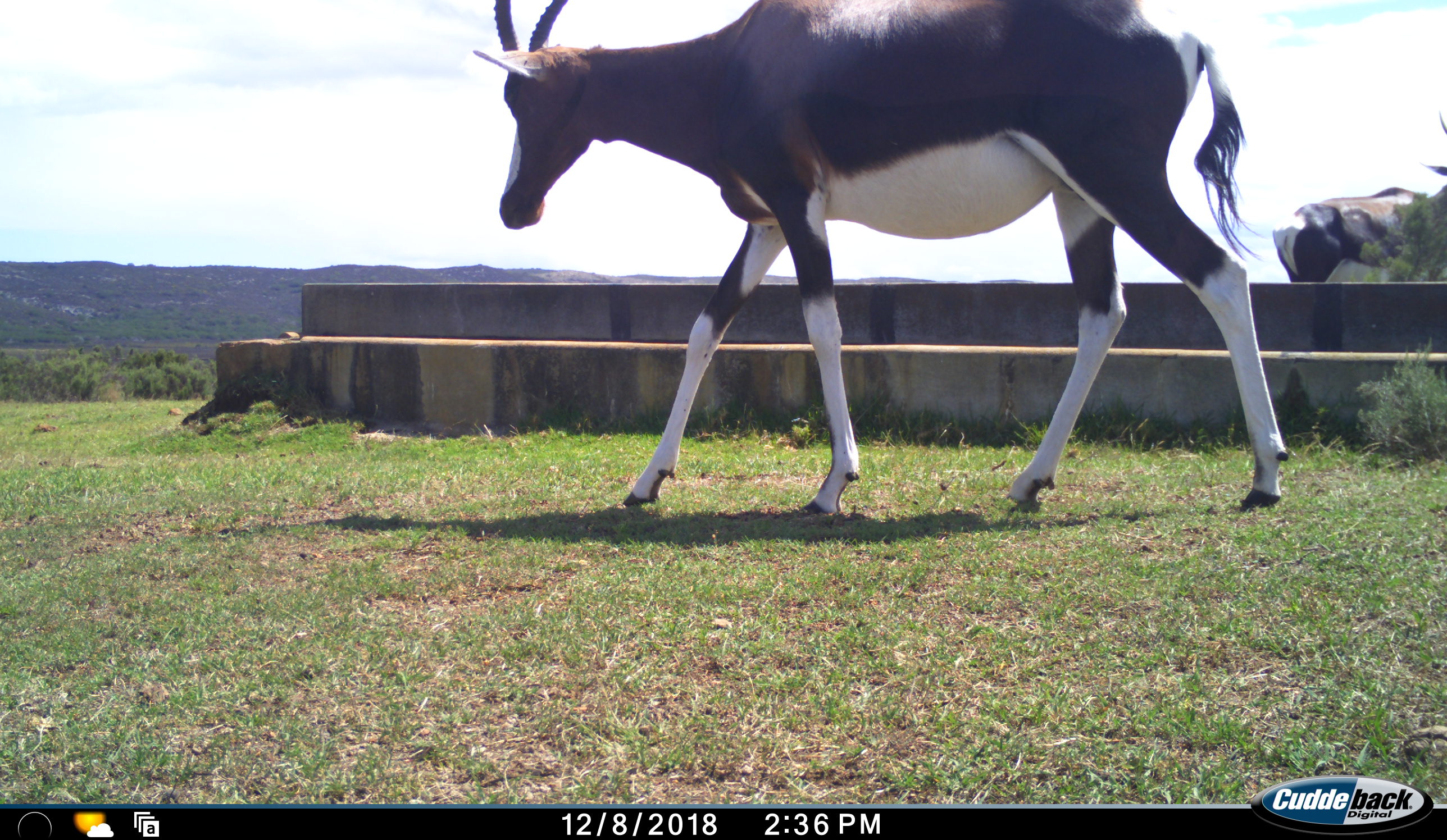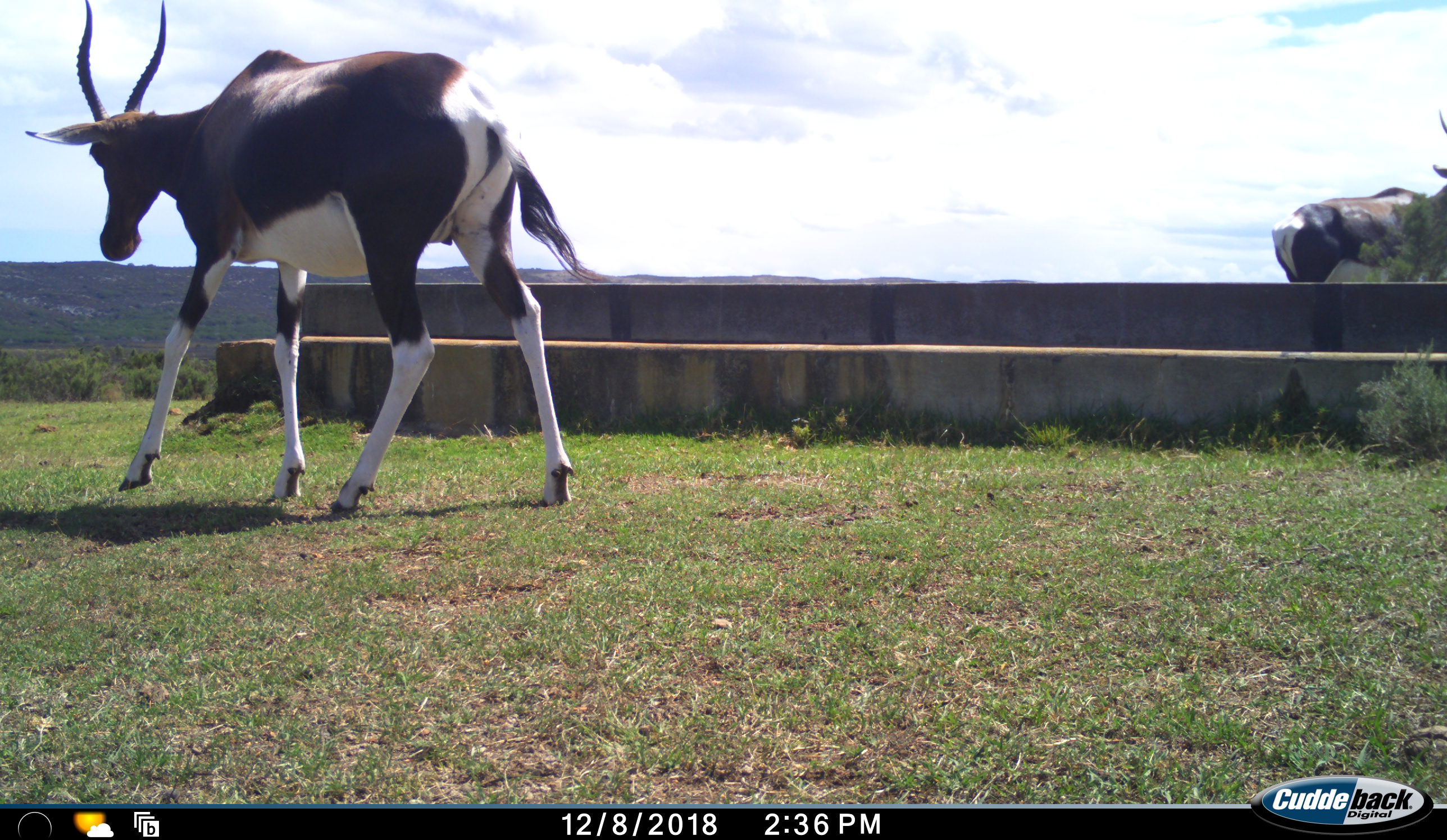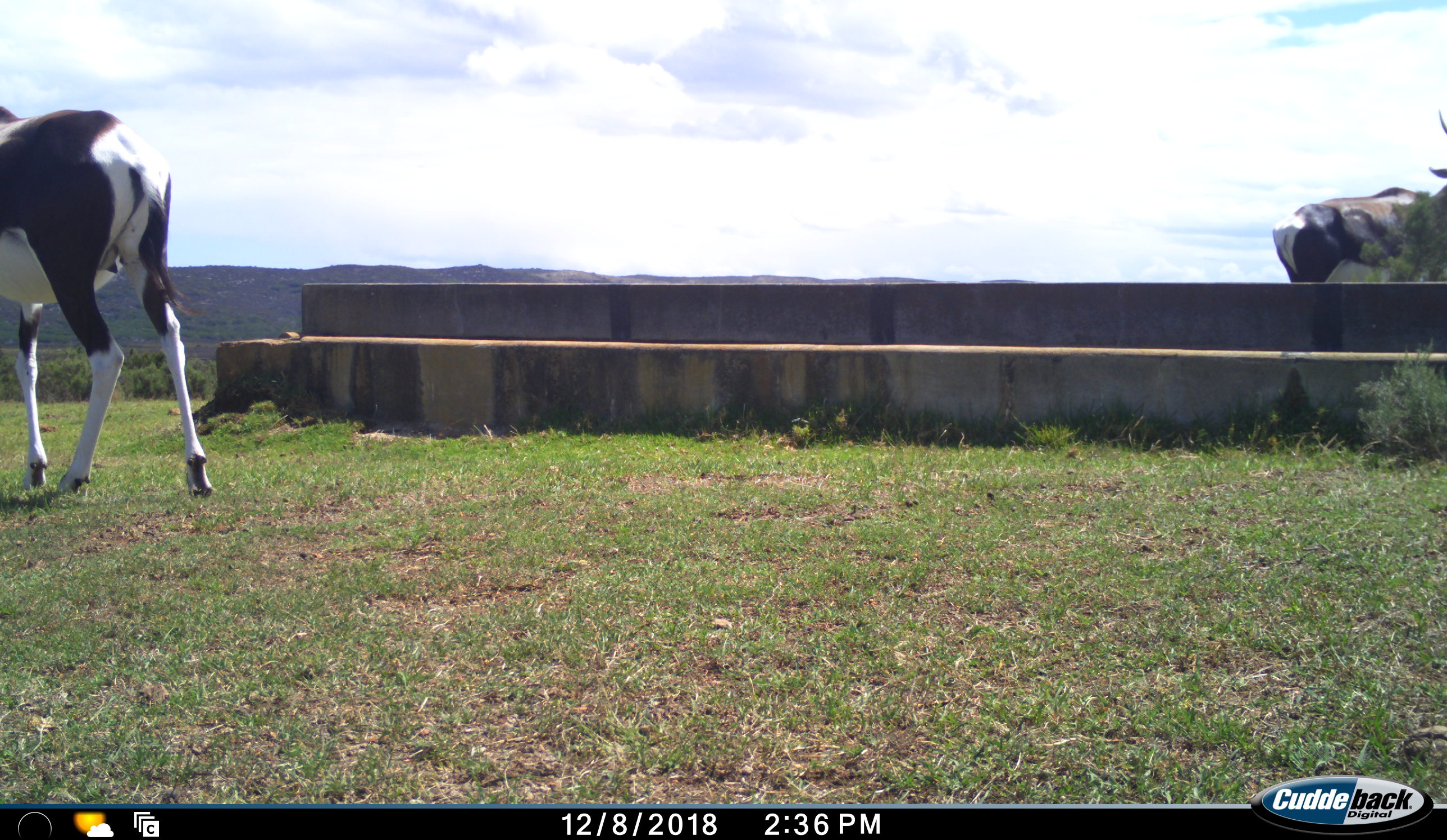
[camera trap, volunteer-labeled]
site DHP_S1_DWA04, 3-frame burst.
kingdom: Animalia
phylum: Chordata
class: Mammalia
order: Artiodactyla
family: Bovidae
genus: Damaliscus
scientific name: Damaliscus pygargus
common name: bontebok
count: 1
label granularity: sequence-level